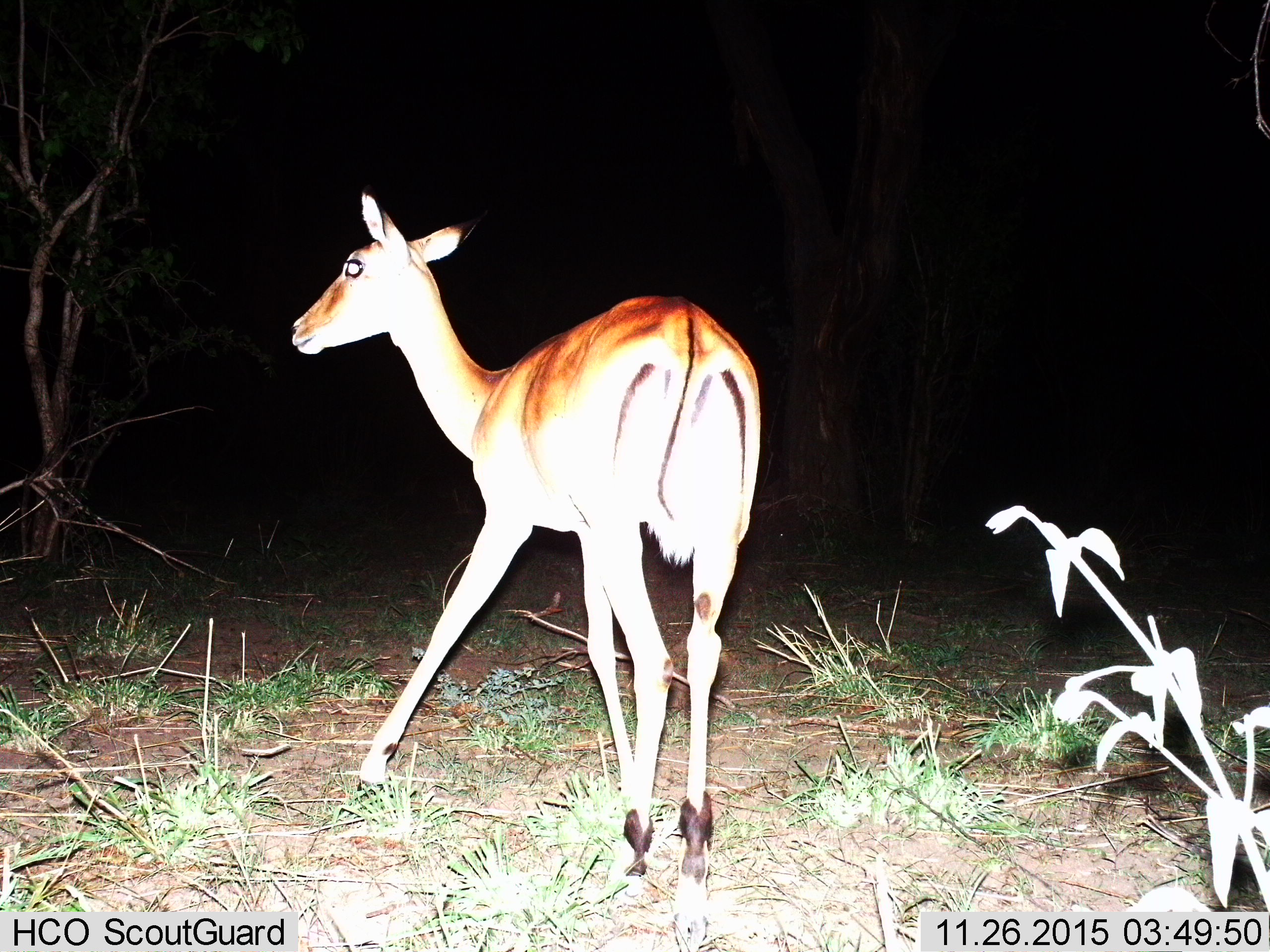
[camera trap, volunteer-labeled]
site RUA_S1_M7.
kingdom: Animalia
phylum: Chordata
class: Mammalia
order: Artiodactyla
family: Bovidae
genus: Aepyceros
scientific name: Aepyceros melampus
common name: impala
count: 1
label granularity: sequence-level